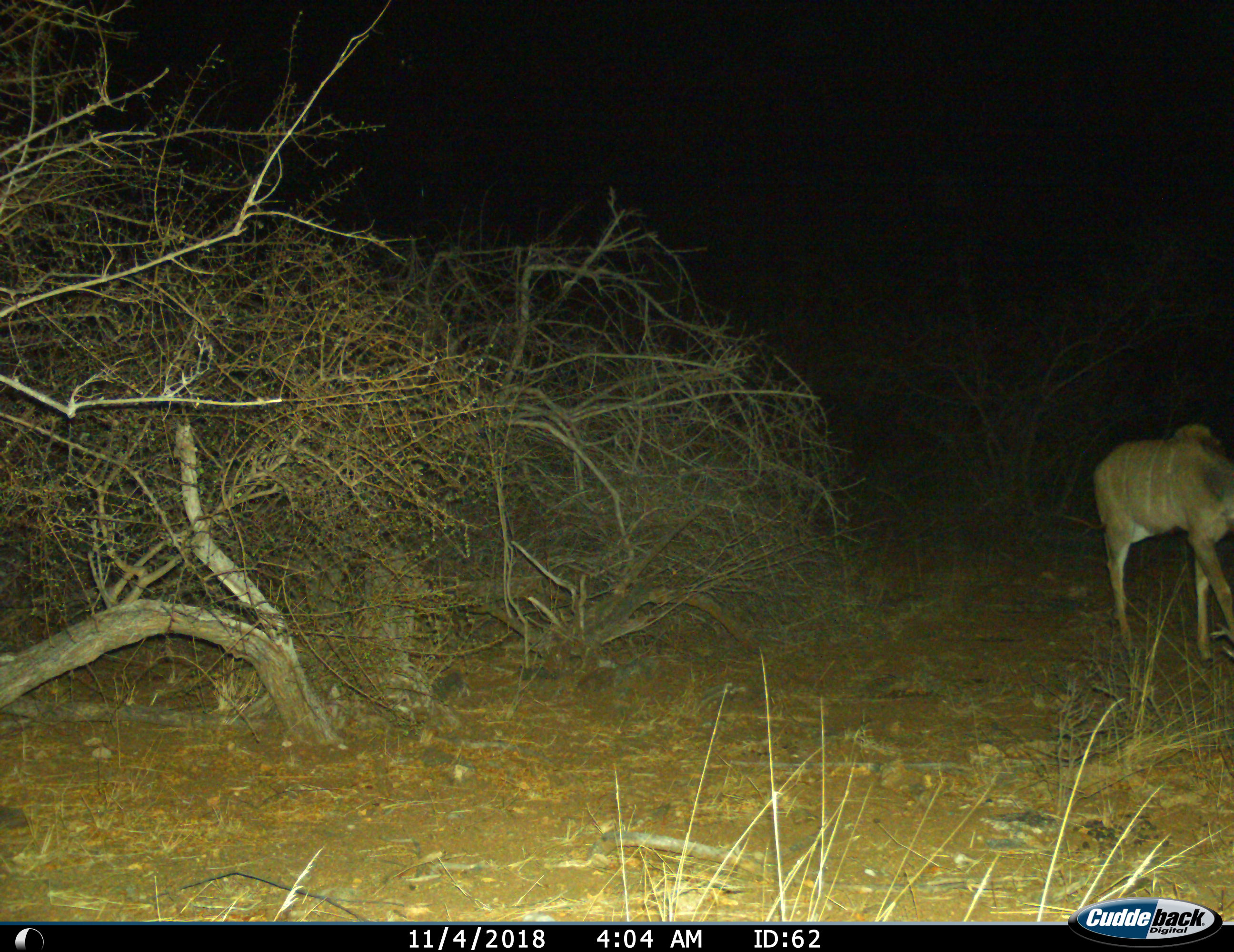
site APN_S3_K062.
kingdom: Animalia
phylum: Chordata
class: Mammalia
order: Artiodactyla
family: Bovidae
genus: Tragelaphus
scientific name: Tragelaphus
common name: kudu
Kudu (Tragelaphus), count 1. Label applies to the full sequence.